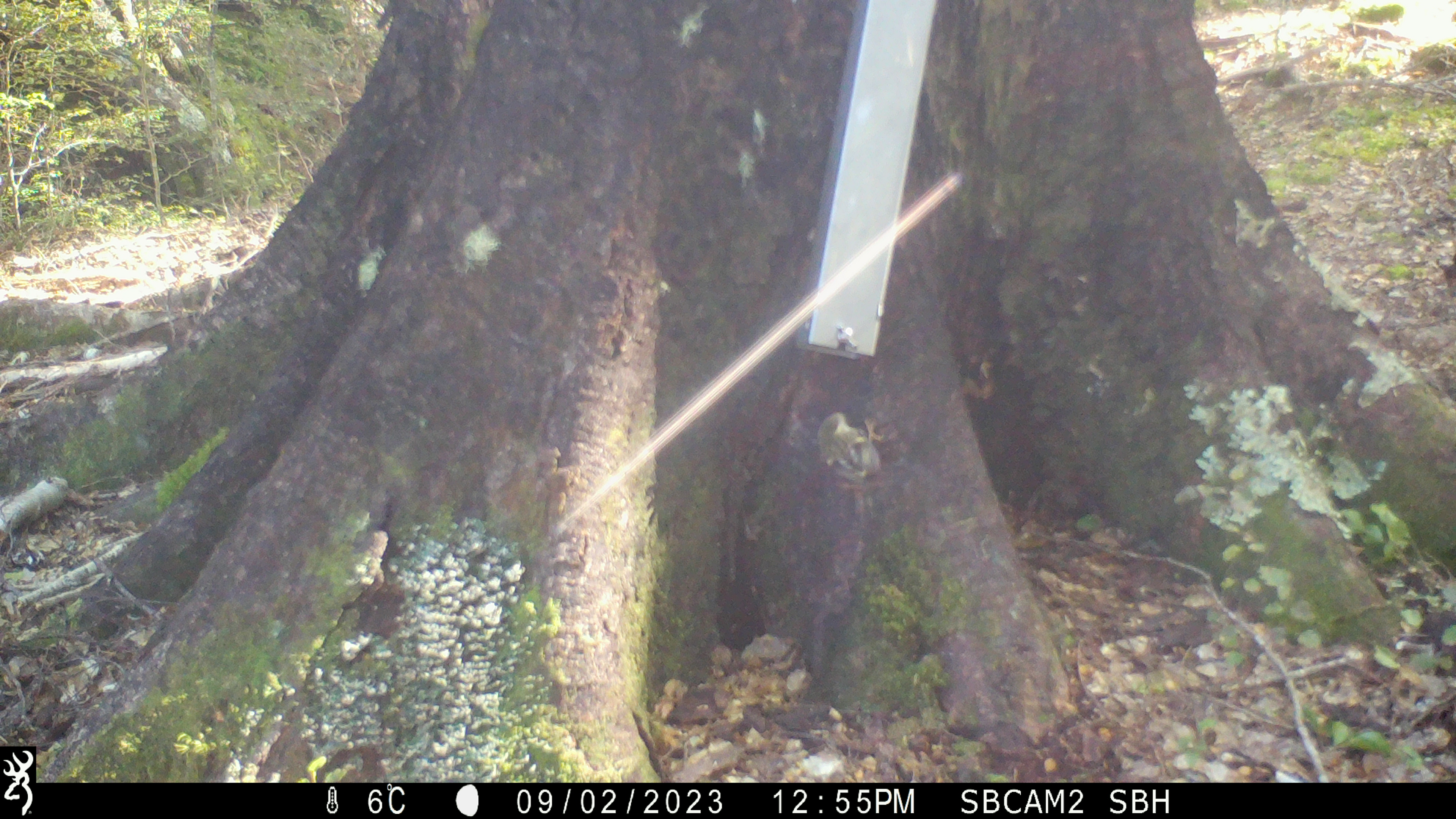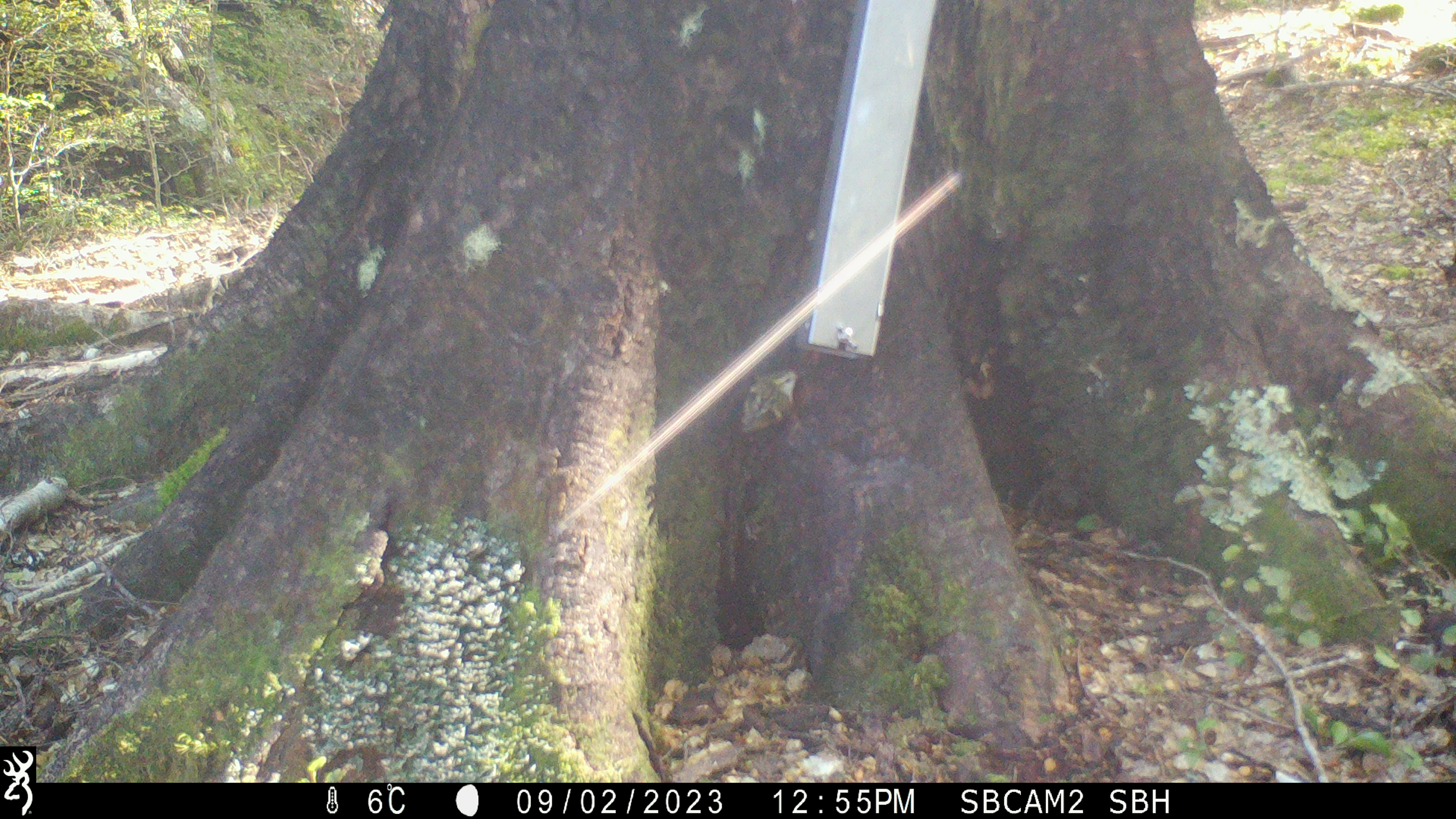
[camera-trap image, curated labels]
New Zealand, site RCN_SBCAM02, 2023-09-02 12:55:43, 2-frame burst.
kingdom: Animalia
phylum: Chordata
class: Aves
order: Passeriformes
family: Acanthisittidae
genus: Acanthisitta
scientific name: Acanthisitta chloris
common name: rifleman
Rifleman (Acanthisitta chloris).